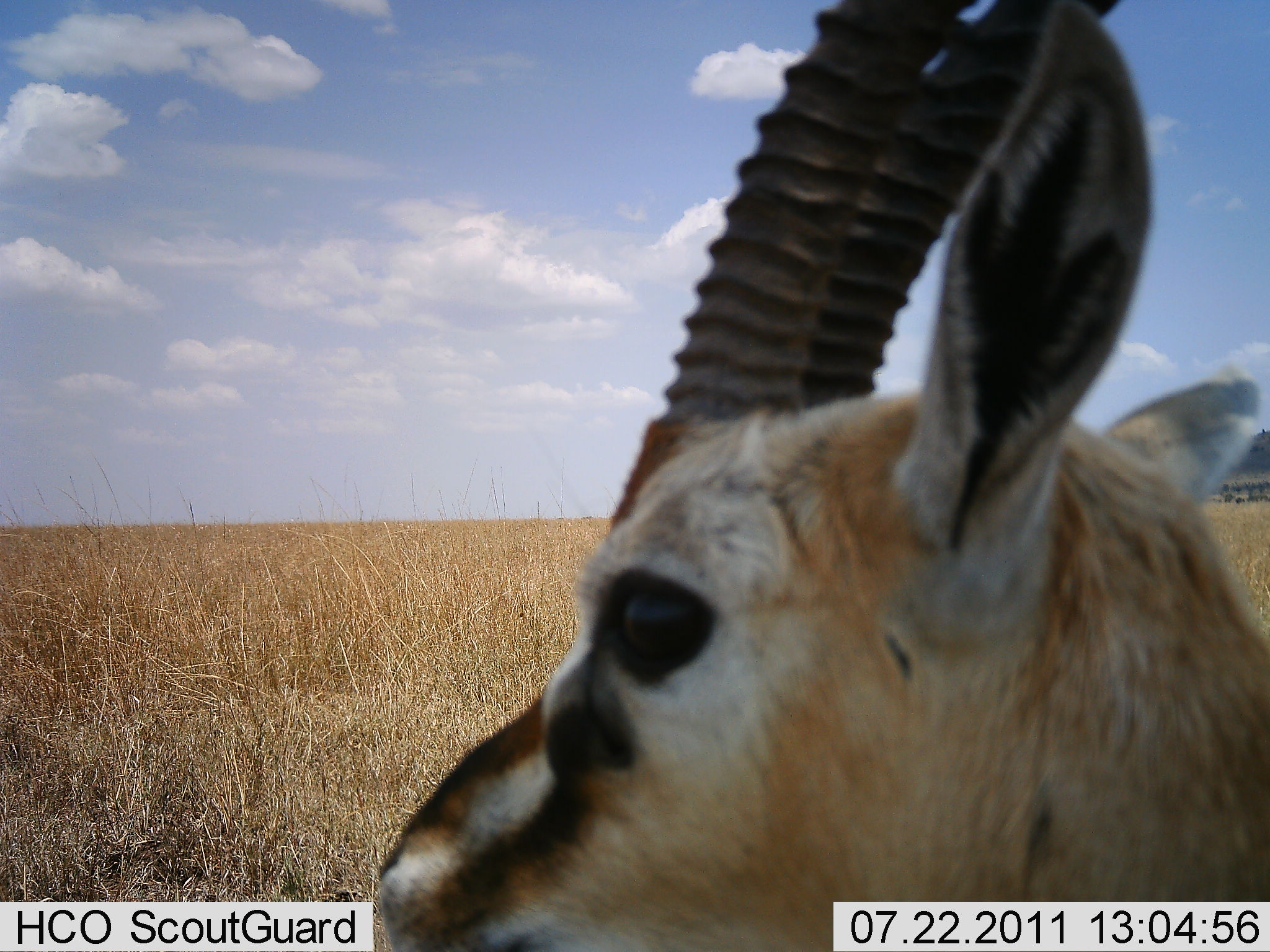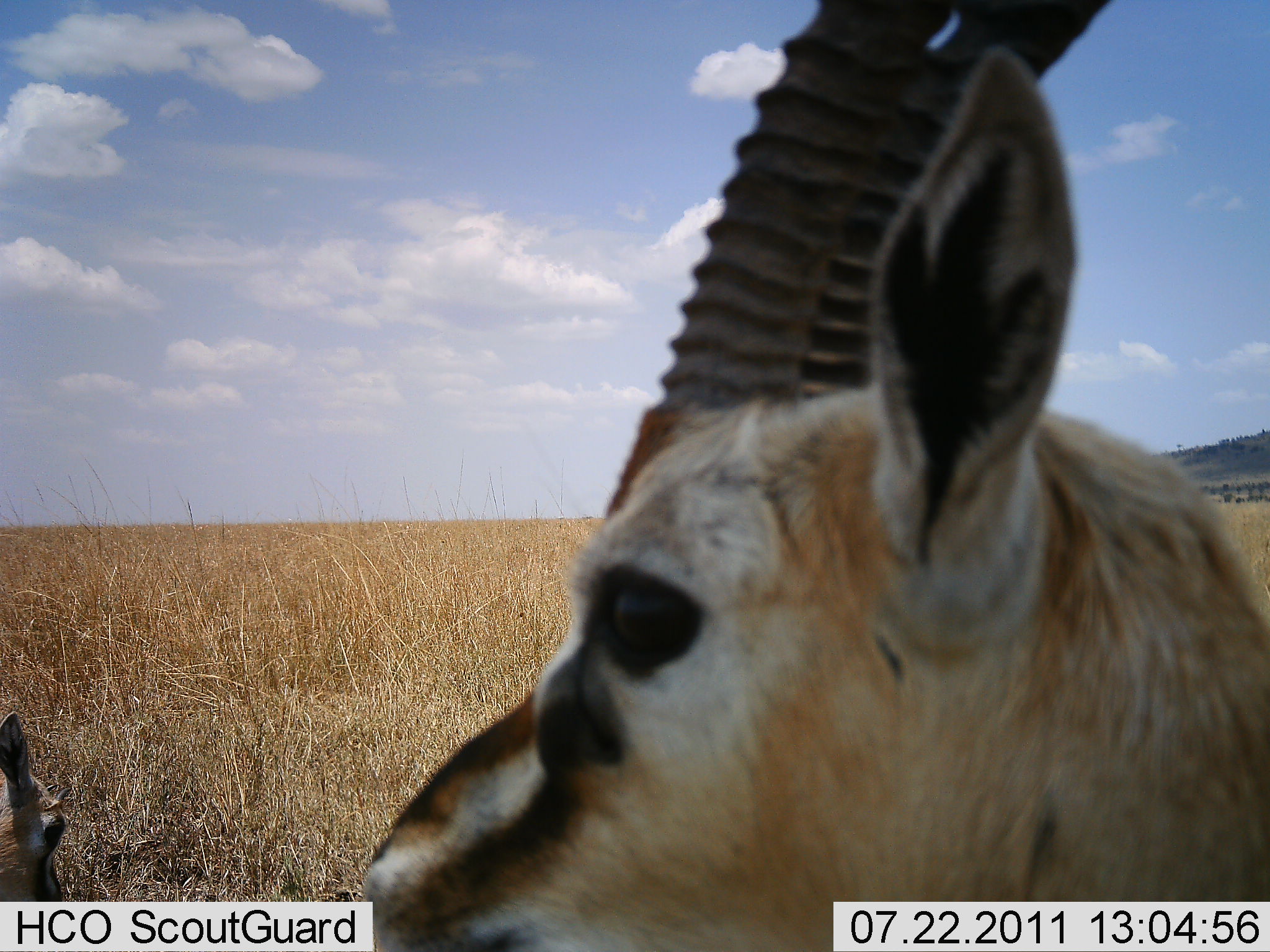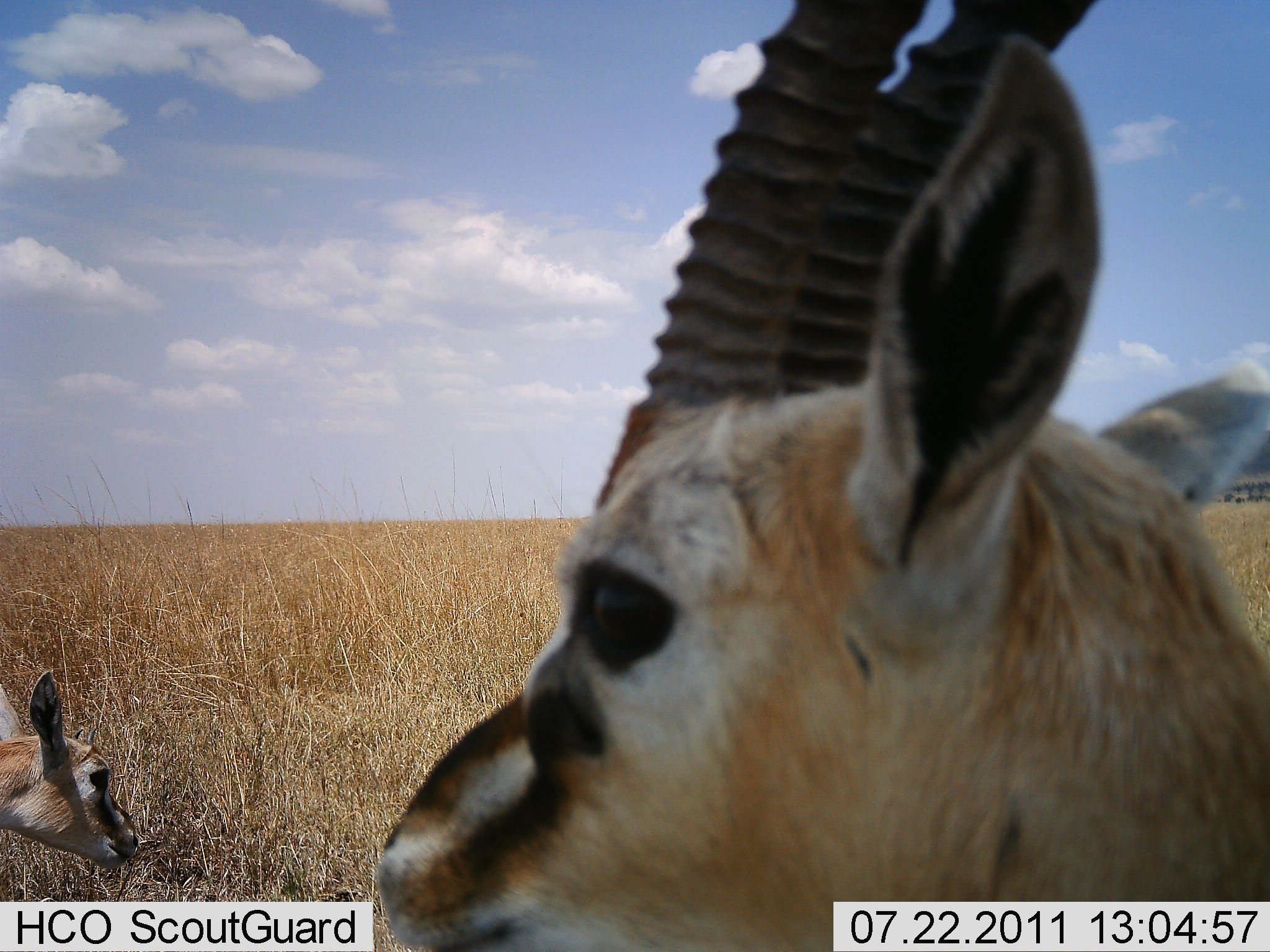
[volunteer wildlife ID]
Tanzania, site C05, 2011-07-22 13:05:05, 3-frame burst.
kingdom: Animalia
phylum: Chordata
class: Mammalia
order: Artiodactyla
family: Bovidae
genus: Eudorcas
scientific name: Eudorcas thomsonii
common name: thomson's gazelle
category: gazellethomsons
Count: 2.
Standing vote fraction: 77%.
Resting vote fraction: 8%.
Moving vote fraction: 0%.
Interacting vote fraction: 0%.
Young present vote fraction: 31%.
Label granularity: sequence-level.